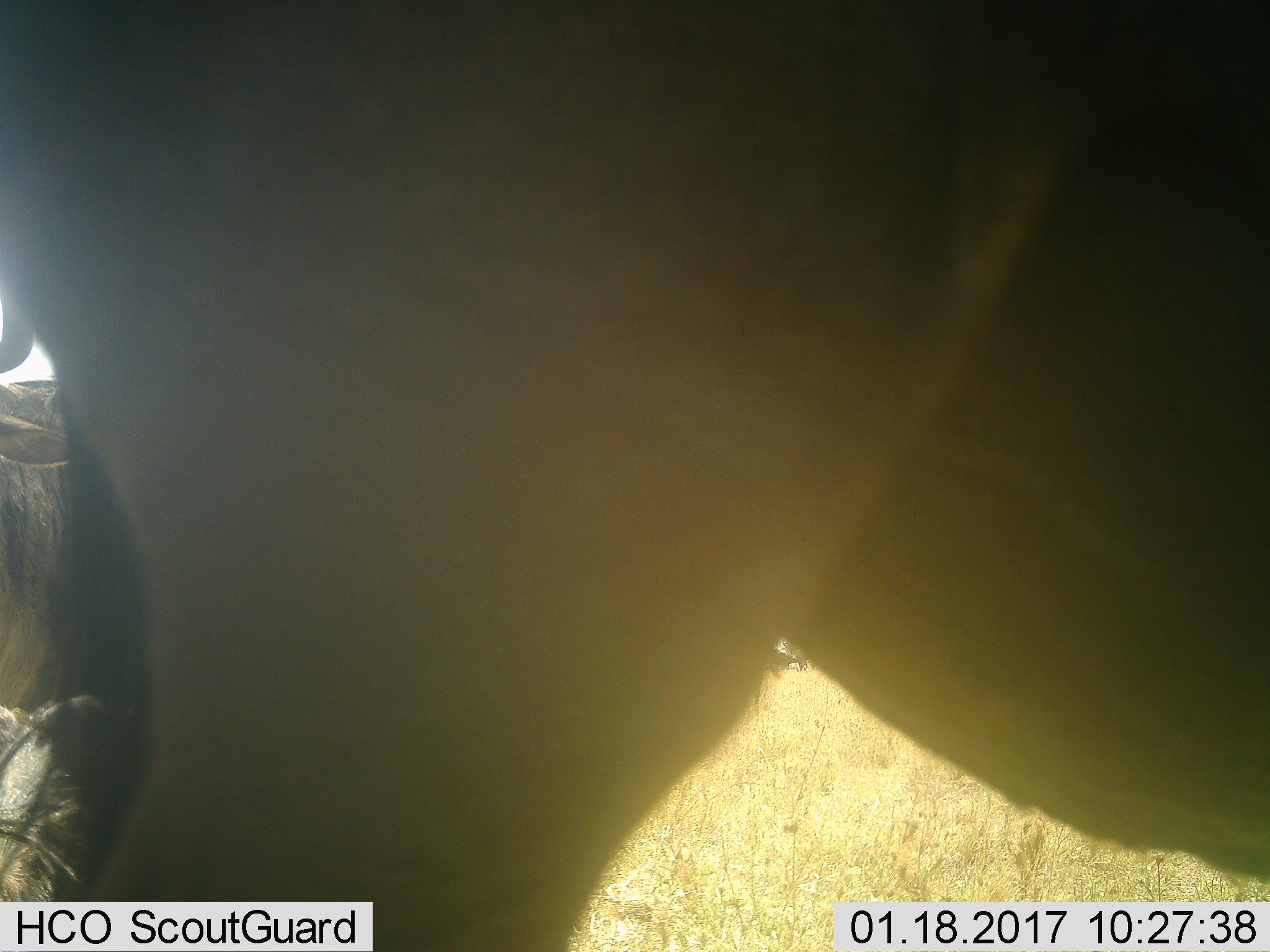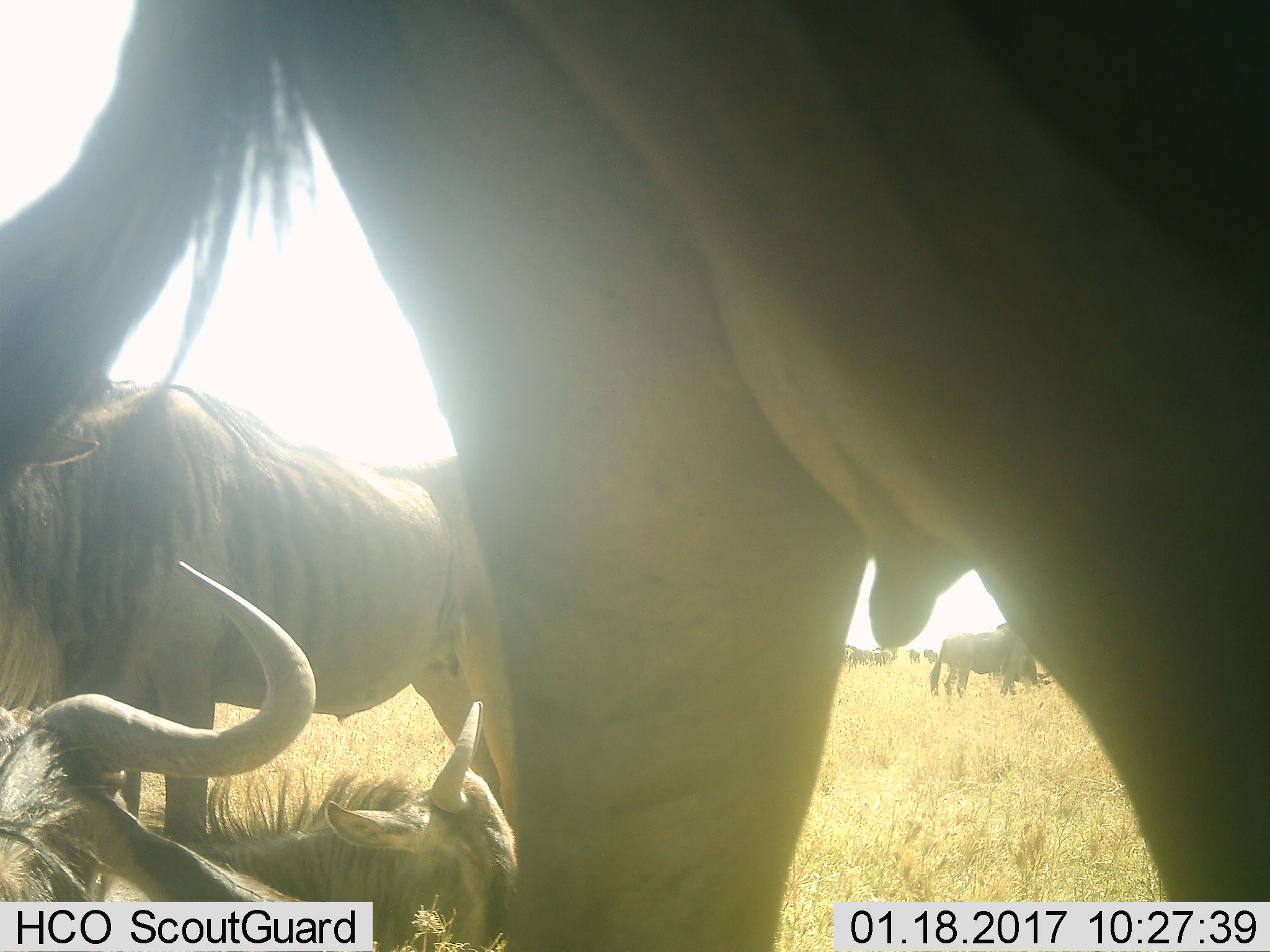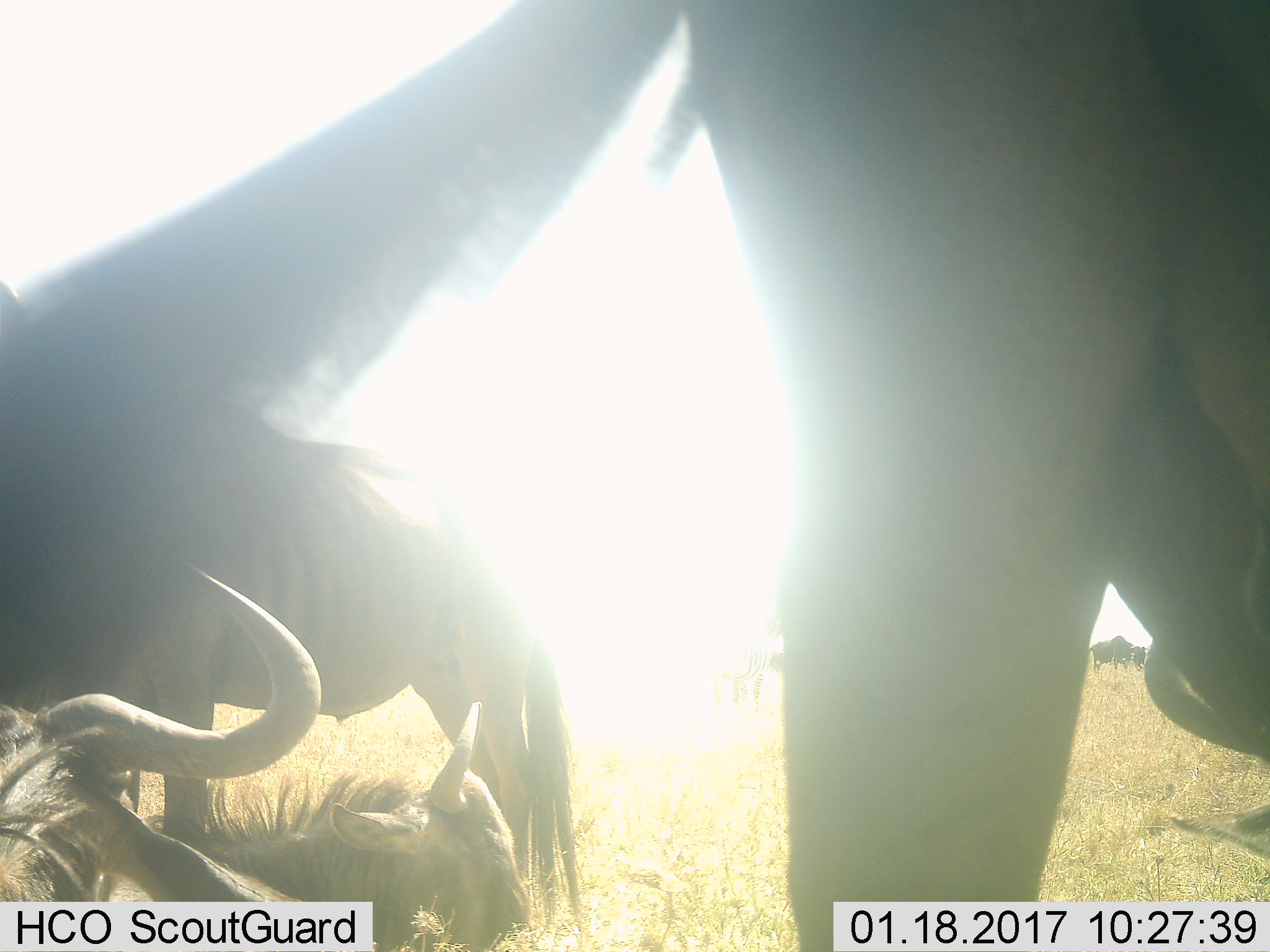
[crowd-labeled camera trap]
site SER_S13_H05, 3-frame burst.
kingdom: Animalia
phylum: Chordata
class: Mammalia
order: Artiodactyla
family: Bovidae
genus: Connochaetes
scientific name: Connochaetes taurinus taurinus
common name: blue wildebeest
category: wildebeestblue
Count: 11-50.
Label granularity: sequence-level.